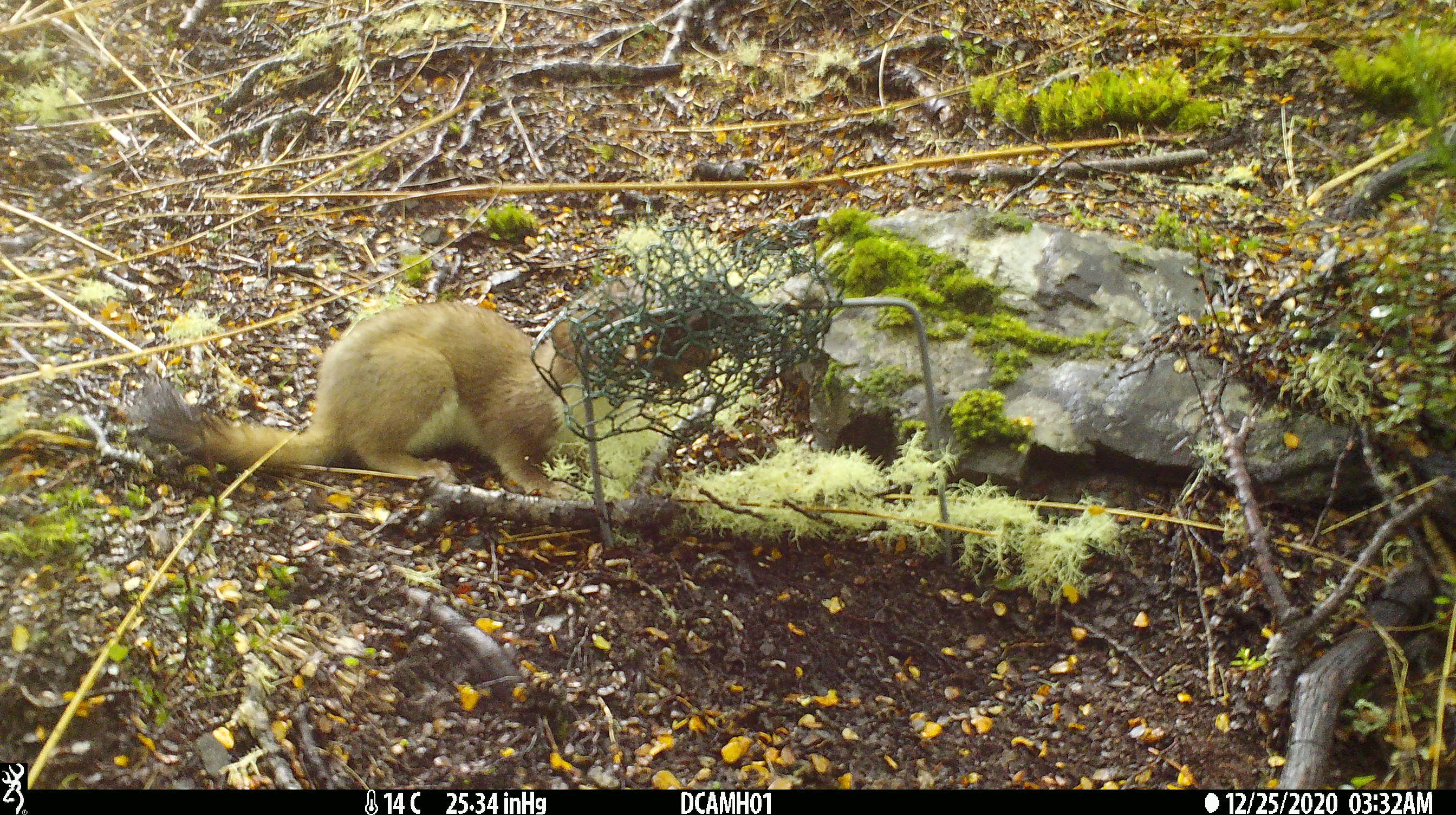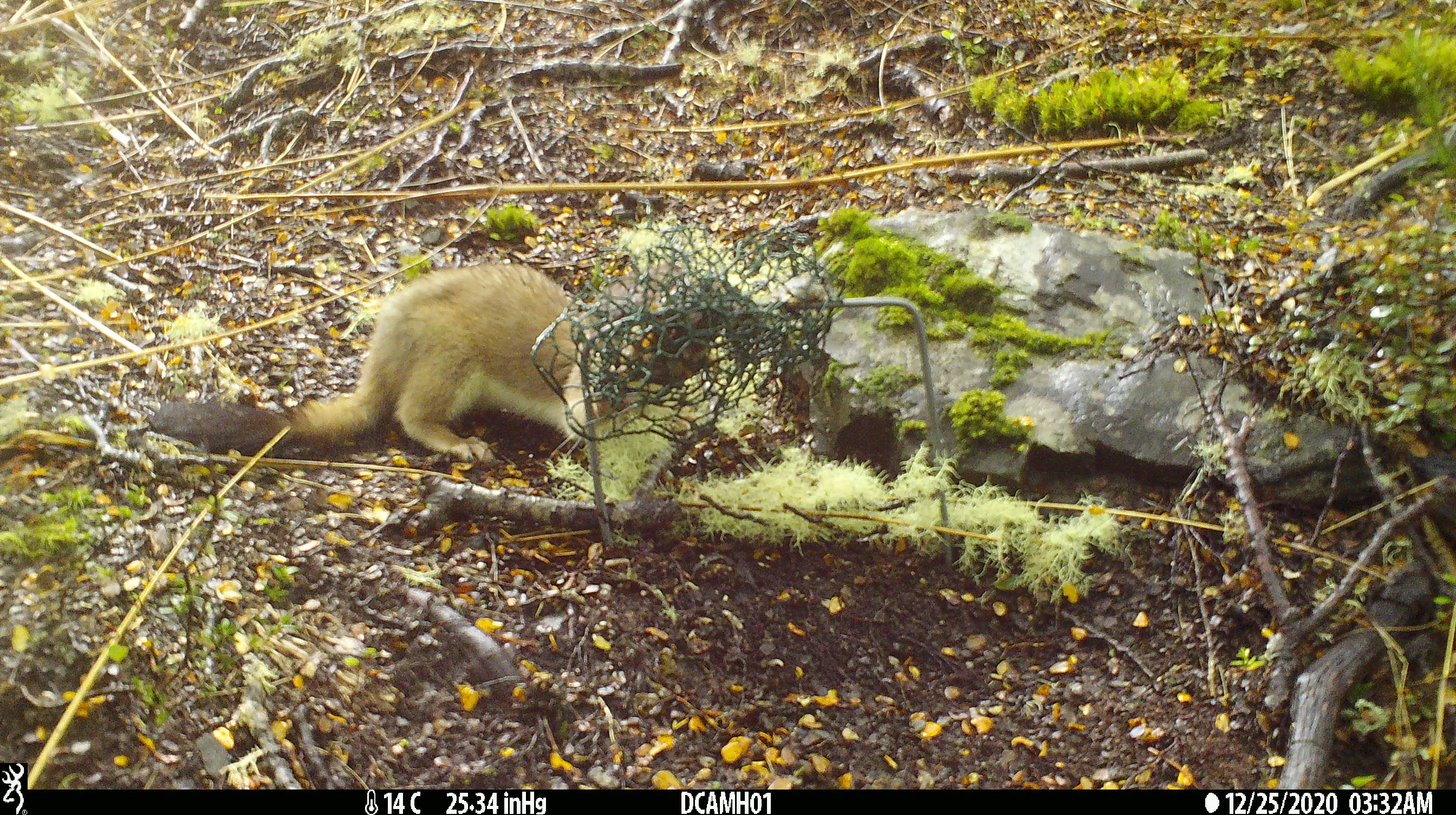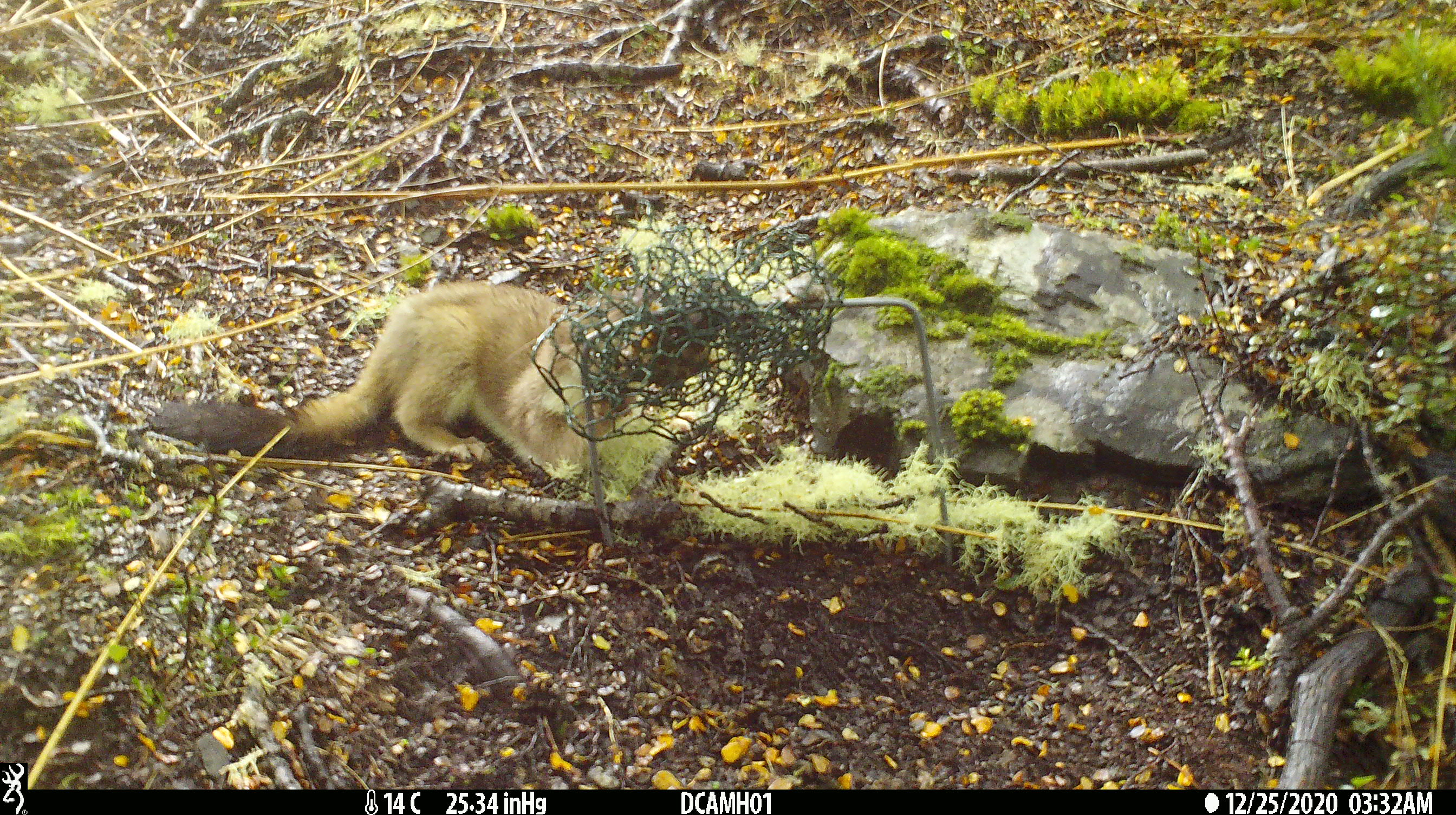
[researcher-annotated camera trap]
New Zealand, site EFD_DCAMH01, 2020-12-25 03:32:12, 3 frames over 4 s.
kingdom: Animalia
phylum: Chordata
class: Mammalia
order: Carnivora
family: Mustelidae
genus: Mustela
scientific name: Mustela erminea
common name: stoat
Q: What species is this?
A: Stoat (Mustela erminea).